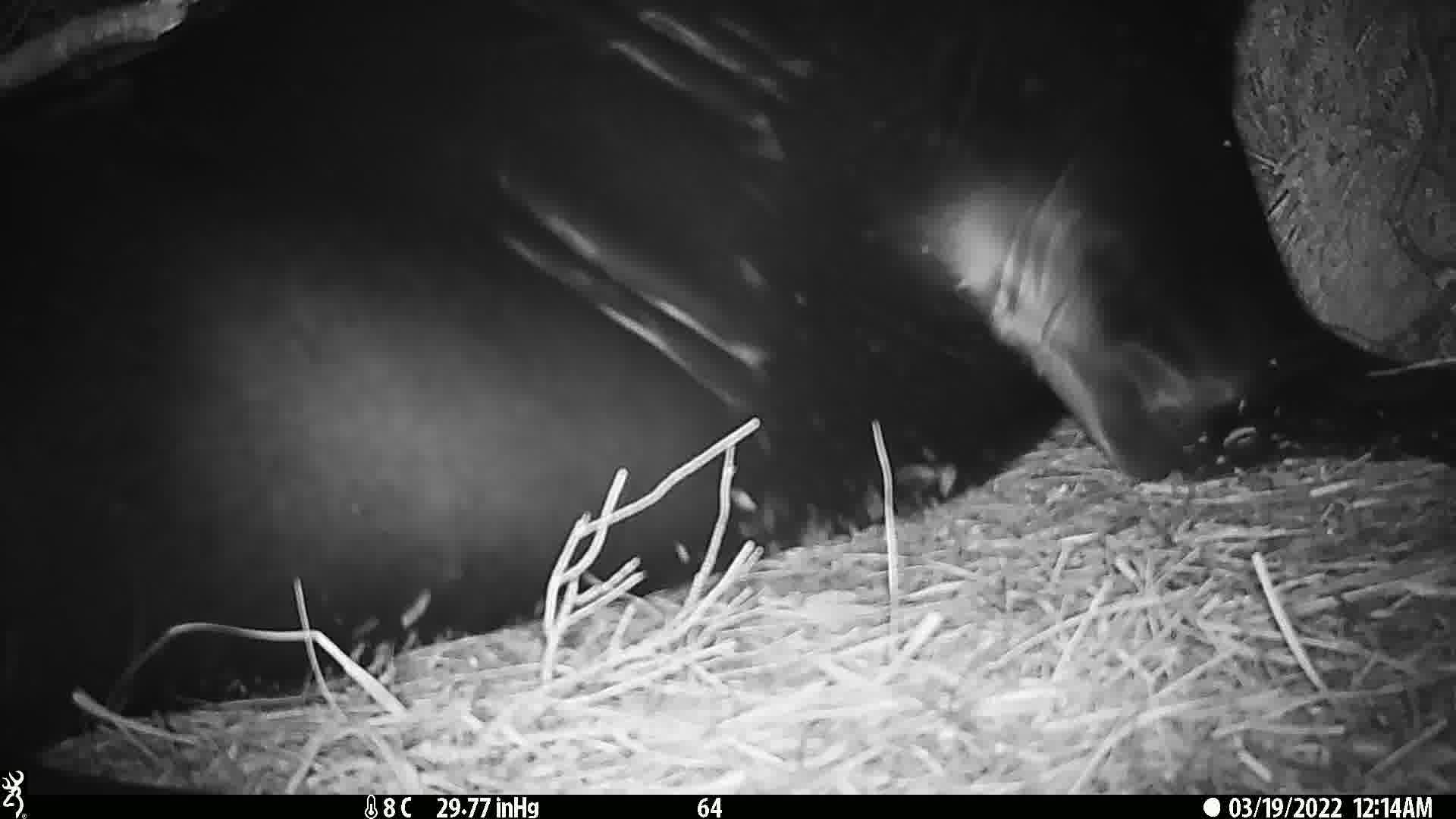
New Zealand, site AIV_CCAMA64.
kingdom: Animalia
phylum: Chordata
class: Mammalia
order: Carnivora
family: Otariidae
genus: Phocarctos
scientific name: Phocarctos hookeri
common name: new zealand sea lion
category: sealion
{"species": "sealion (new zealand sea lion) (Phocarctos hookeri)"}